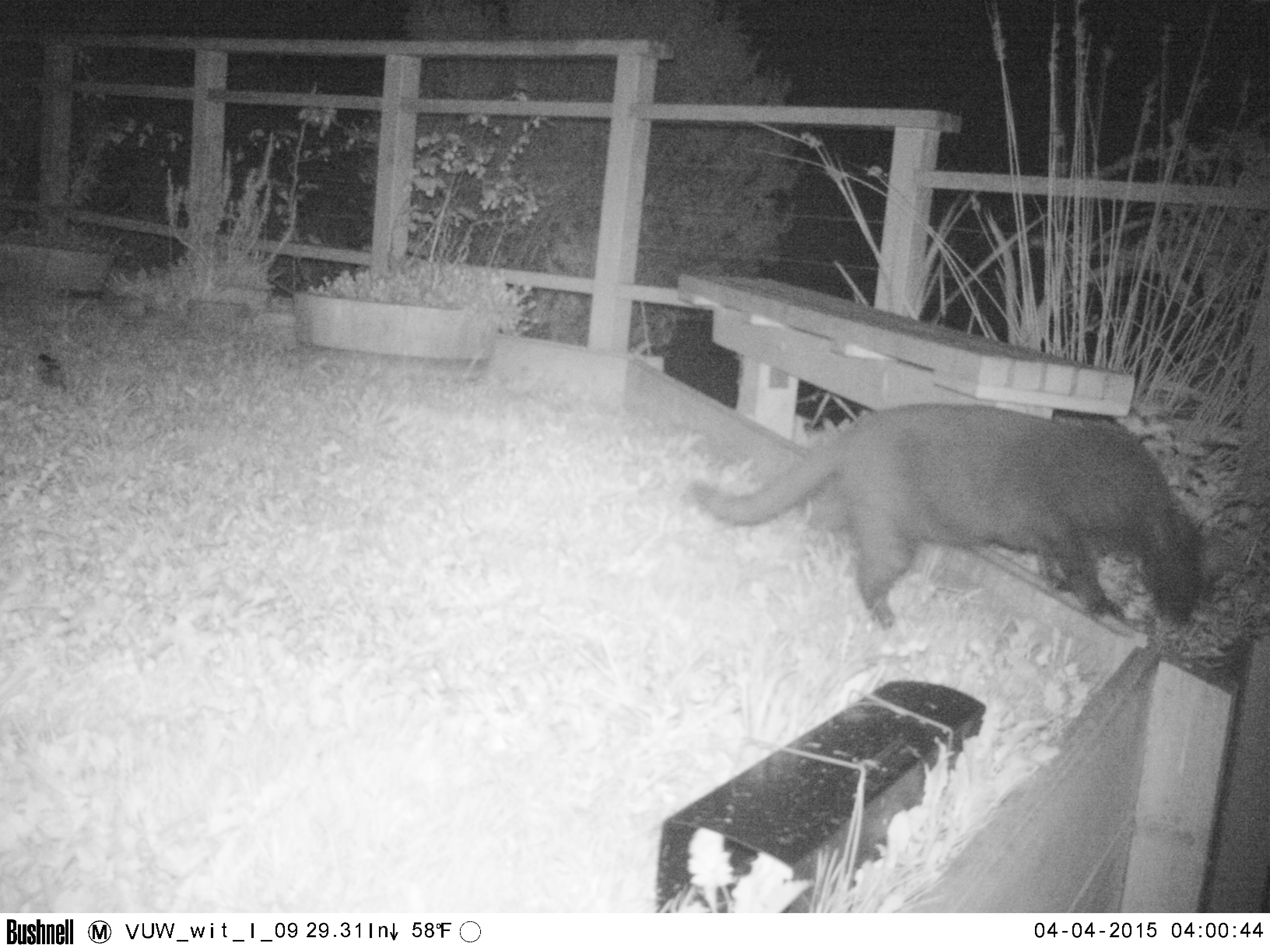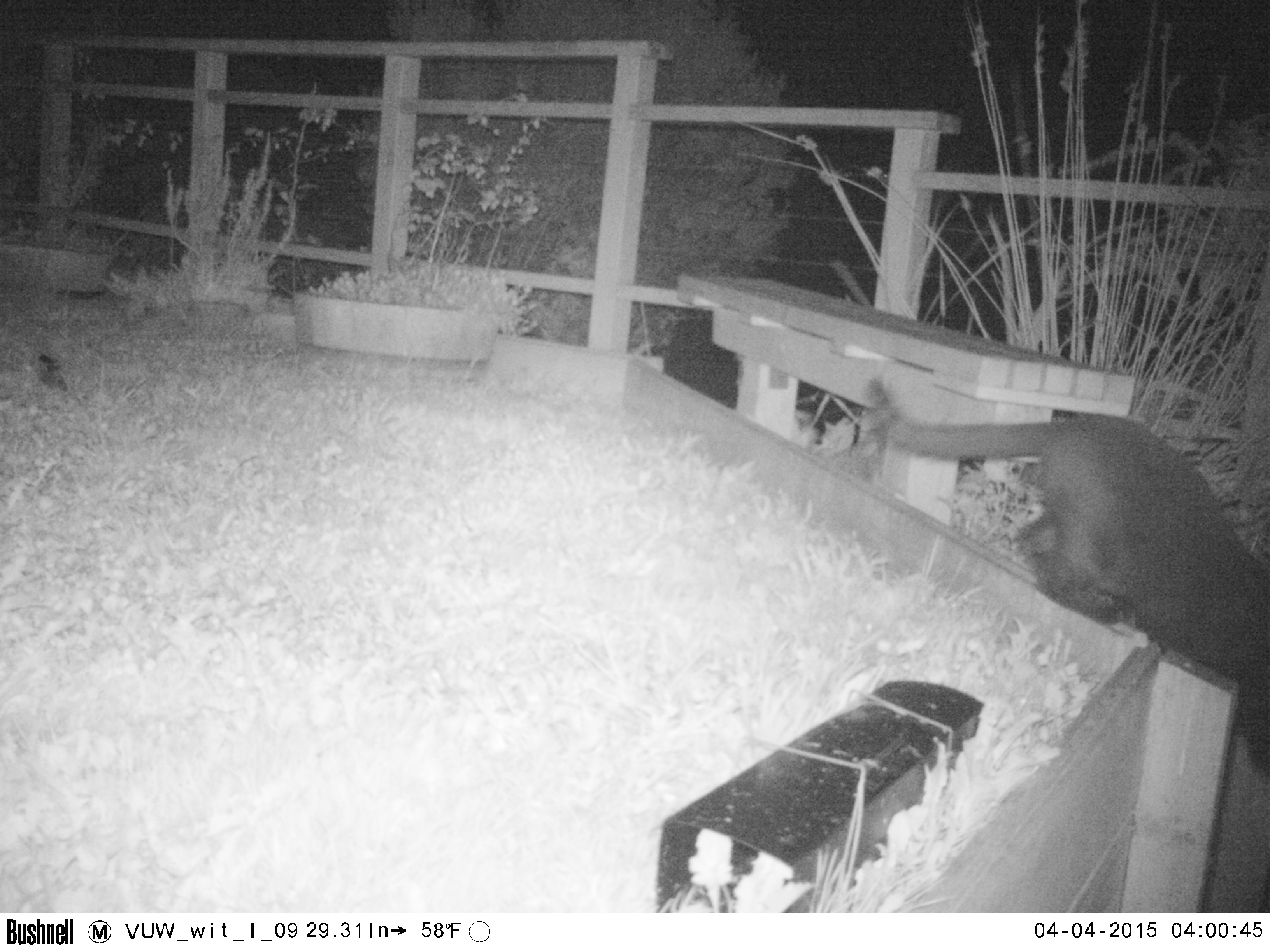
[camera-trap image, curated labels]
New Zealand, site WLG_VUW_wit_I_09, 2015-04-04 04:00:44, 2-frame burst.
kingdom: Animalia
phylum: Chordata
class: Mammalia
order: Carnivora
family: Felidae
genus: Felis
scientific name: Felis catus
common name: domestic cat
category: cat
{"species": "cat (domestic cat) (Felis catus)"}